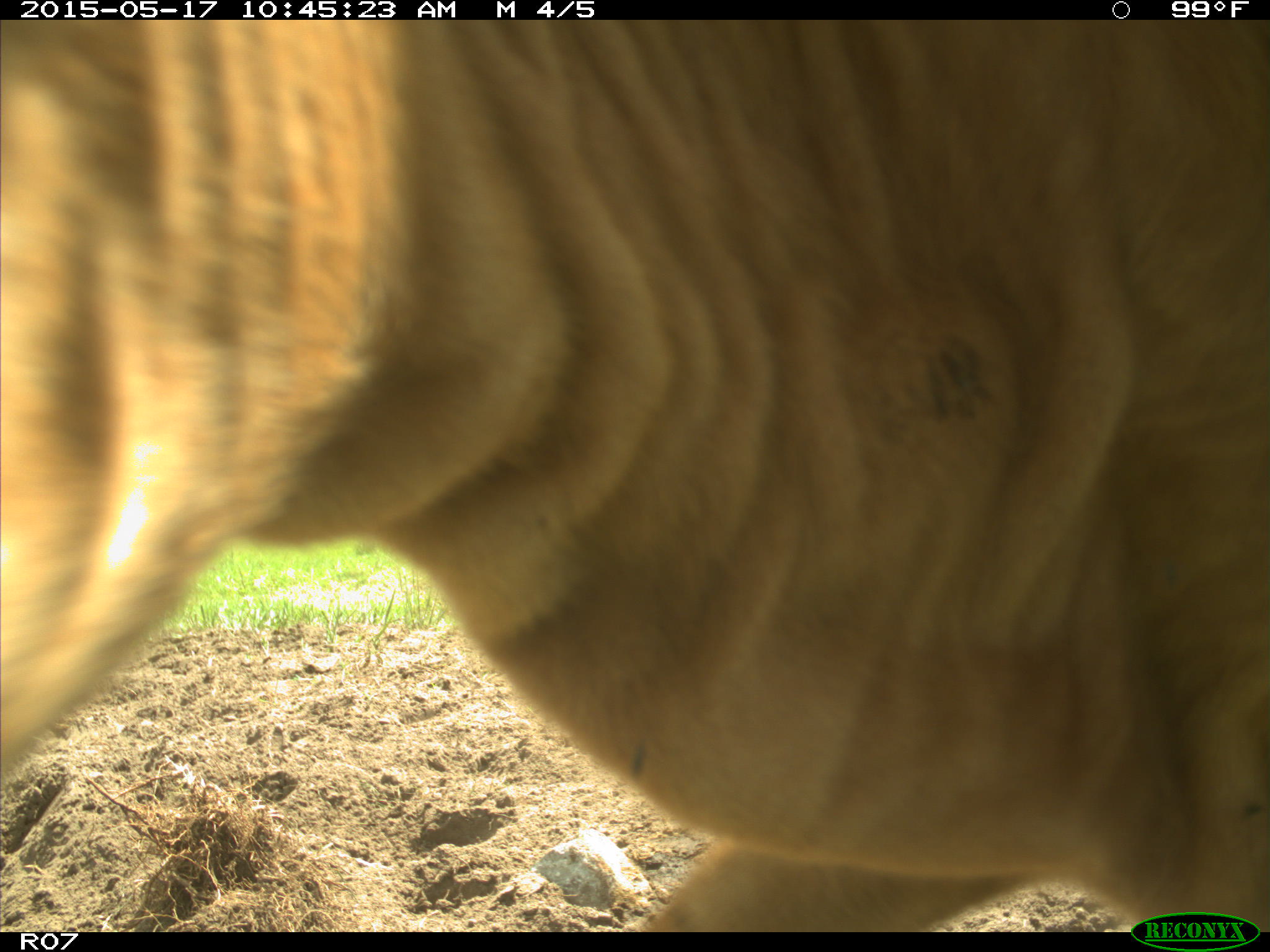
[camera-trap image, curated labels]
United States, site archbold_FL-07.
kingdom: Animalia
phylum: Chordata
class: Mammalia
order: Artiodactyla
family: Bovidae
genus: Bos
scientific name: Bos taurus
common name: domestic cow